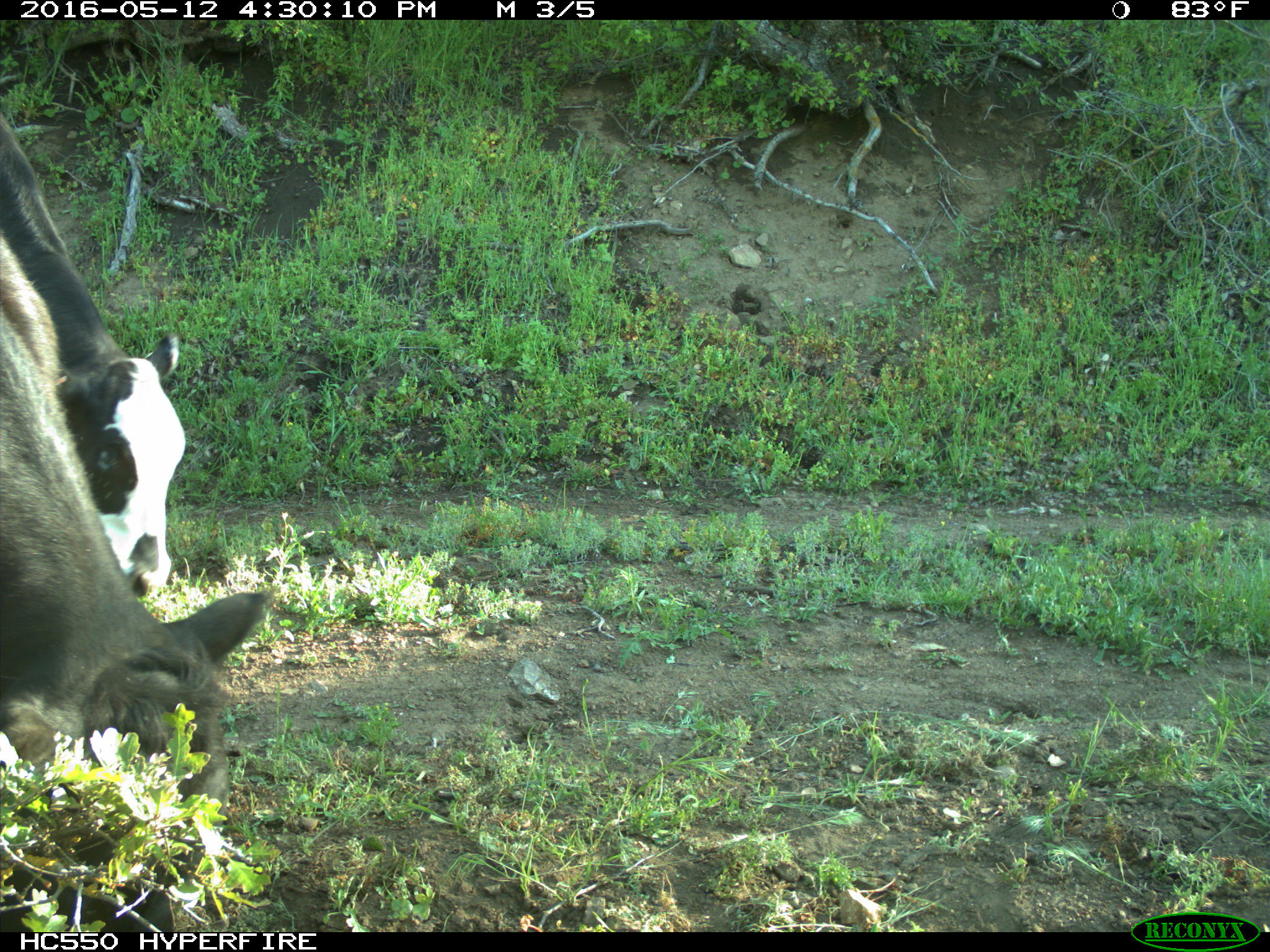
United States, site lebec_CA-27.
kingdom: Animalia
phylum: Chordata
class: Mammalia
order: Artiodactyla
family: Bovidae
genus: Bos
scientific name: Bos taurus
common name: domestic cow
Bos taurus (domestic cow).